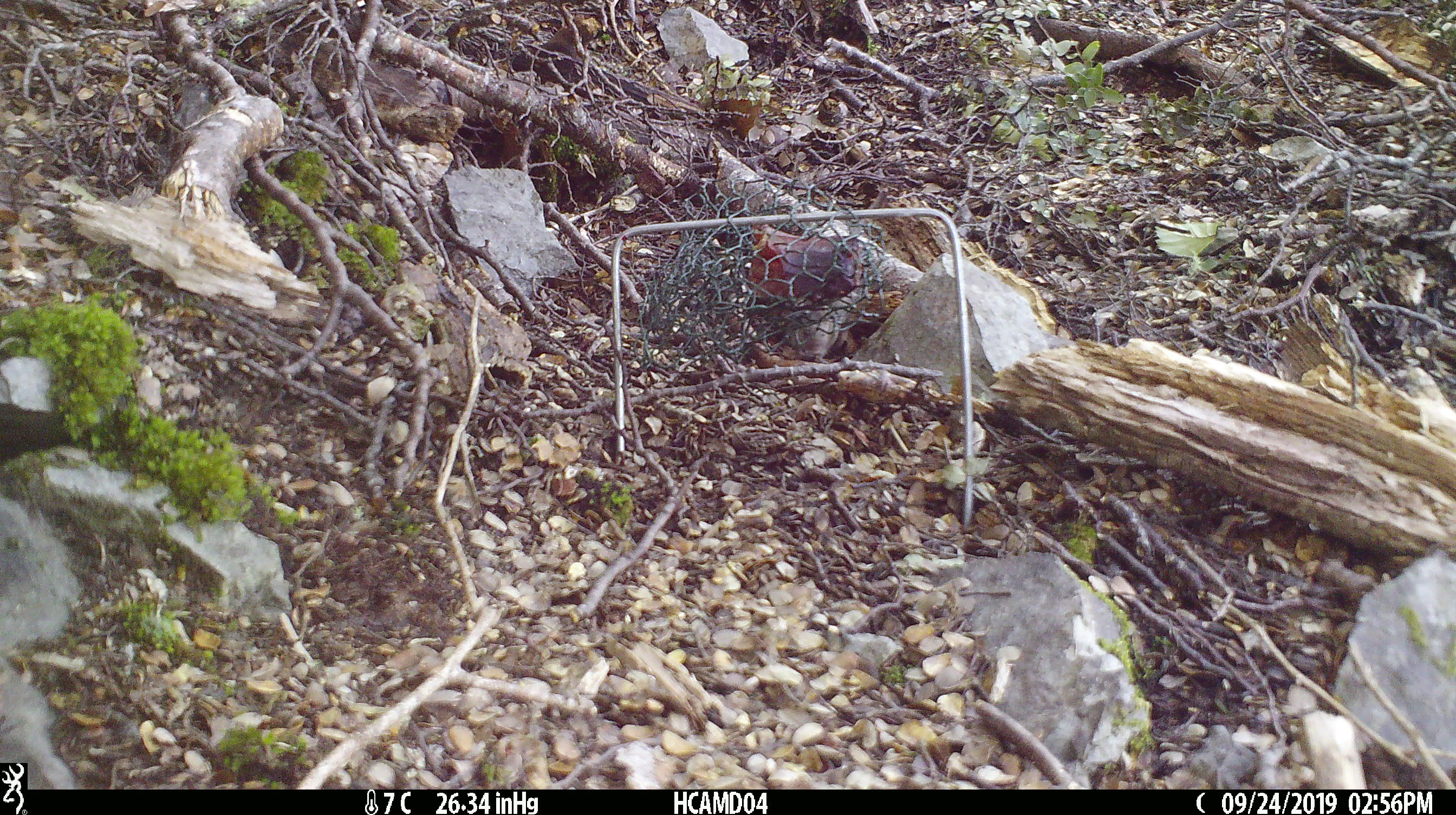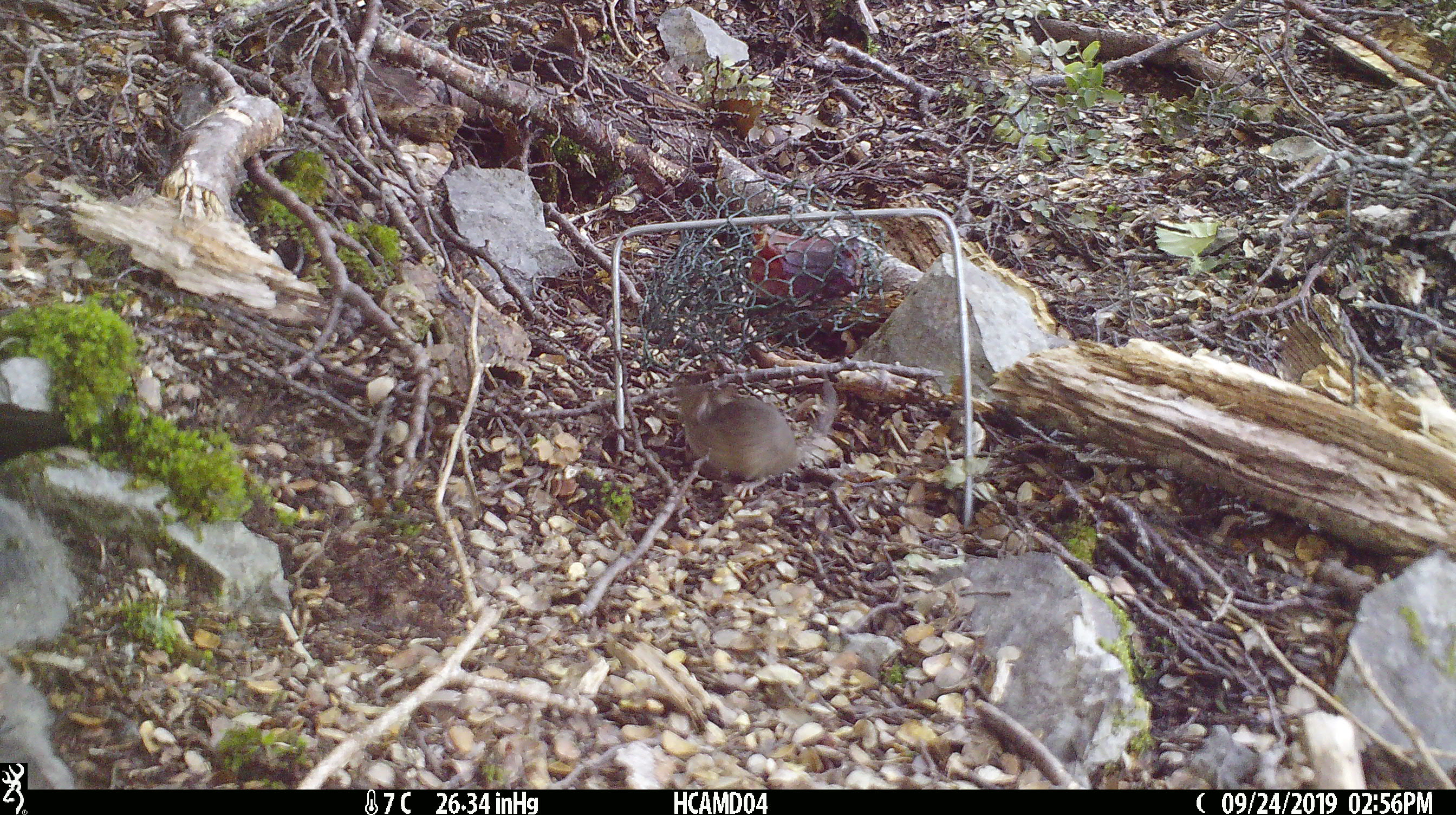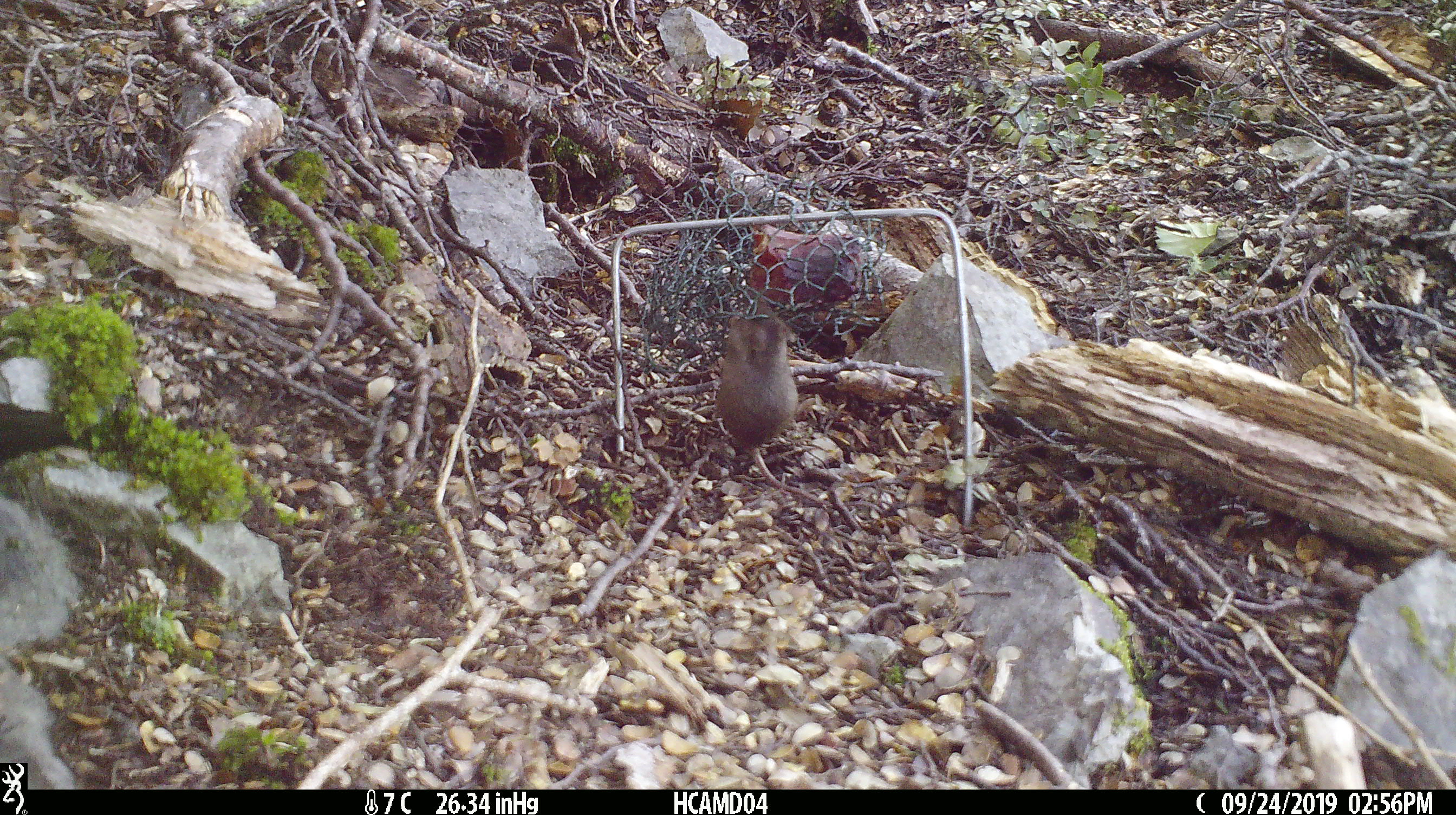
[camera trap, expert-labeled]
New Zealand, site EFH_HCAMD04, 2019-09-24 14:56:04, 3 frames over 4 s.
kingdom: Animalia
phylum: Chordata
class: Mammalia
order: Rodentia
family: Muridae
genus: Mus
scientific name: Mus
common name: mouse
Mouse (Mus).